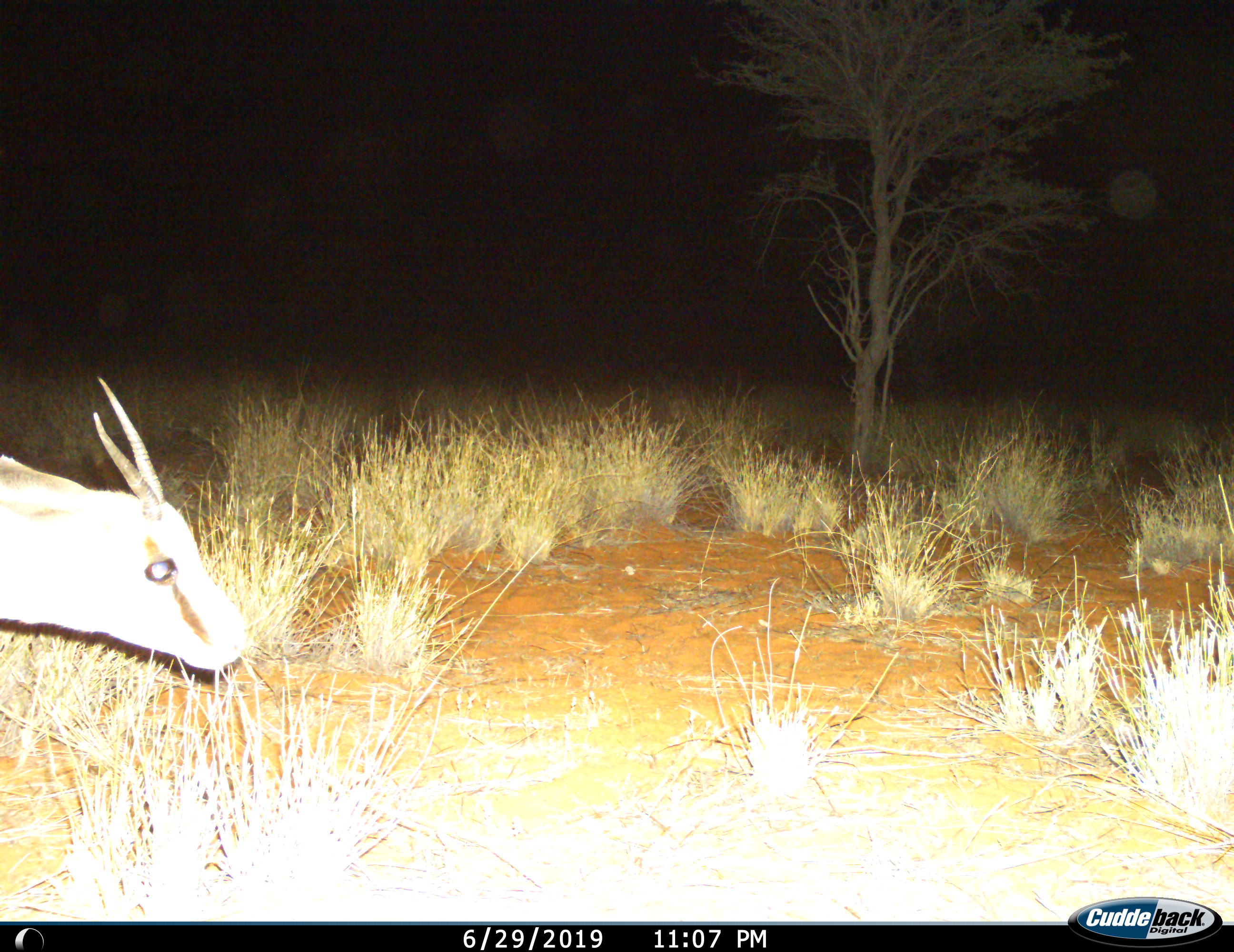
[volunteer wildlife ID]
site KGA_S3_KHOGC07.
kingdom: Animalia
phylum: Chordata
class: Mammalia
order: Artiodactyla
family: Bovidae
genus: Antidorcas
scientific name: Antidorcas marsupialis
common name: springbok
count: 1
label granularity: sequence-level